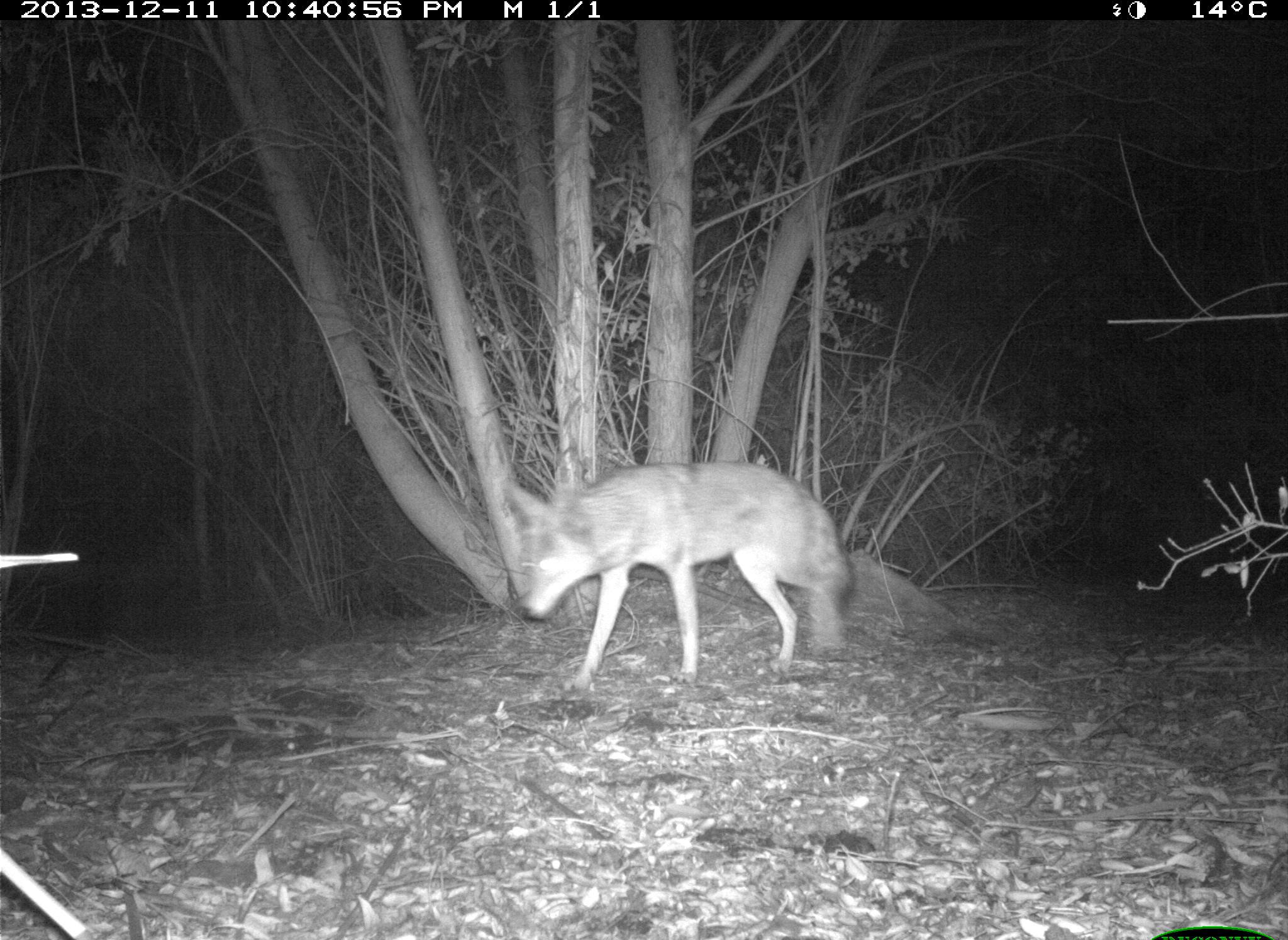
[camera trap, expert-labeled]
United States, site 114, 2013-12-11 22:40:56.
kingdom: Animalia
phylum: Chordata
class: Mammalia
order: Carnivora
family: Canidae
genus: Canis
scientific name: Canis latrans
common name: coyote